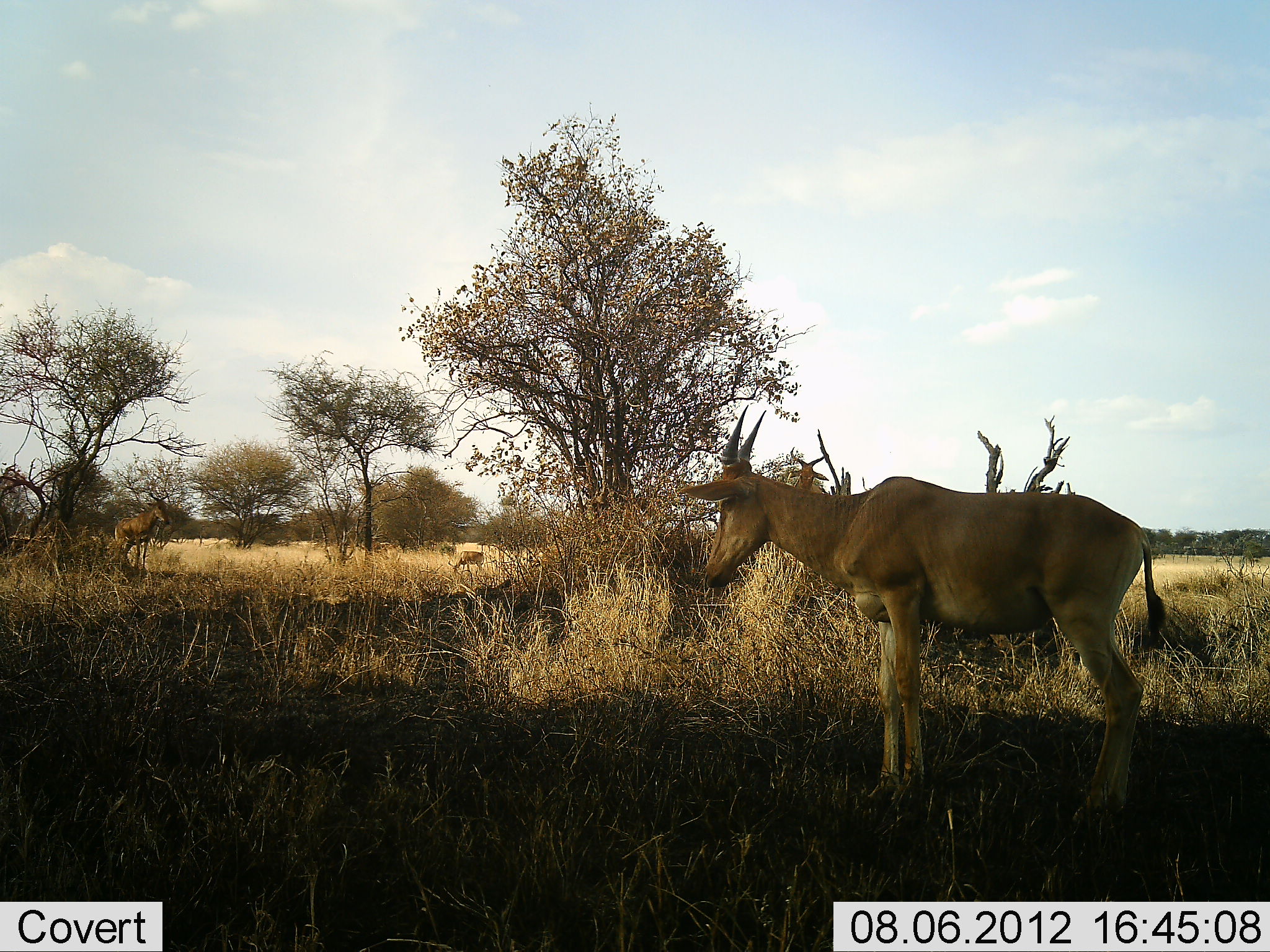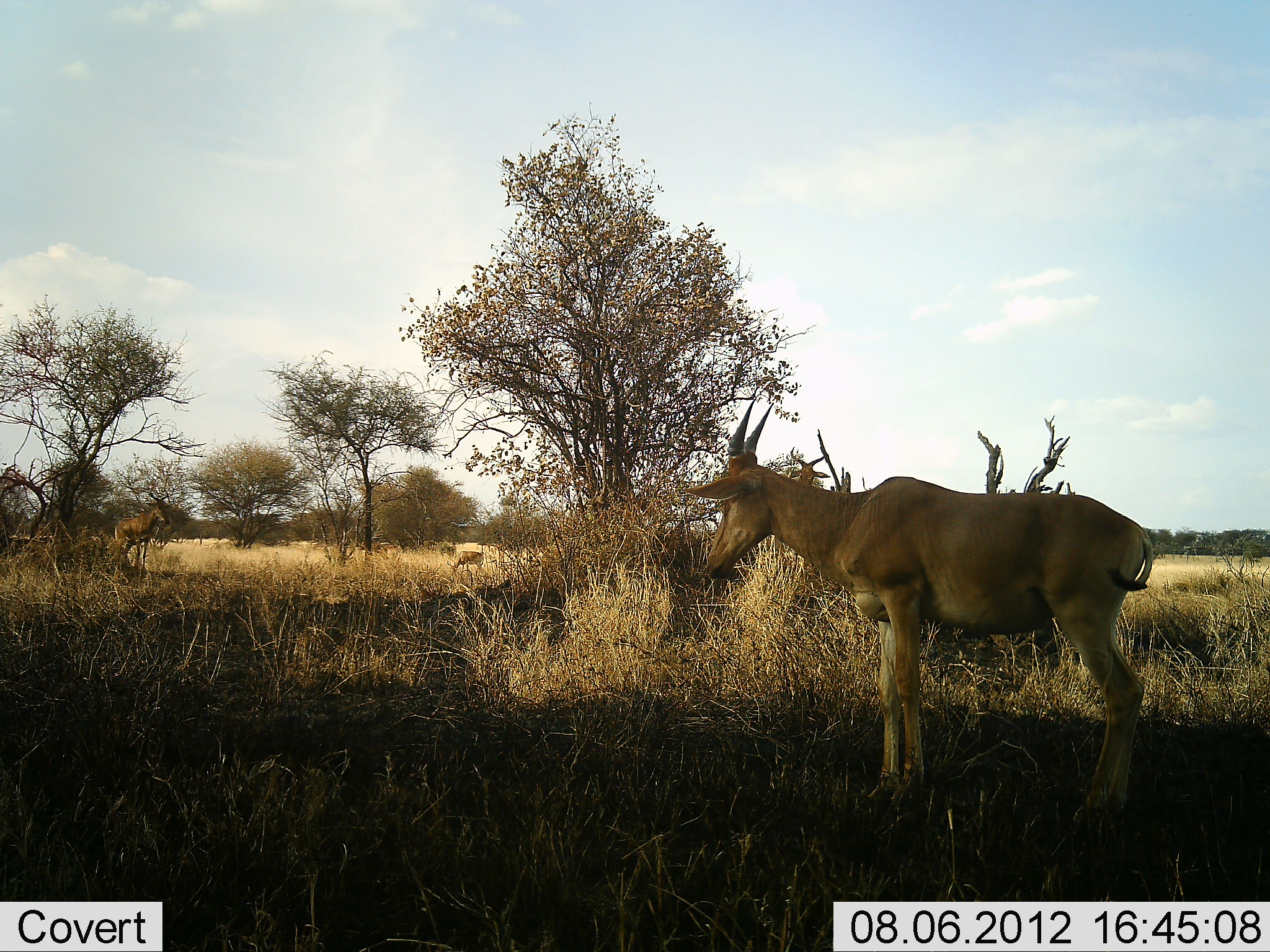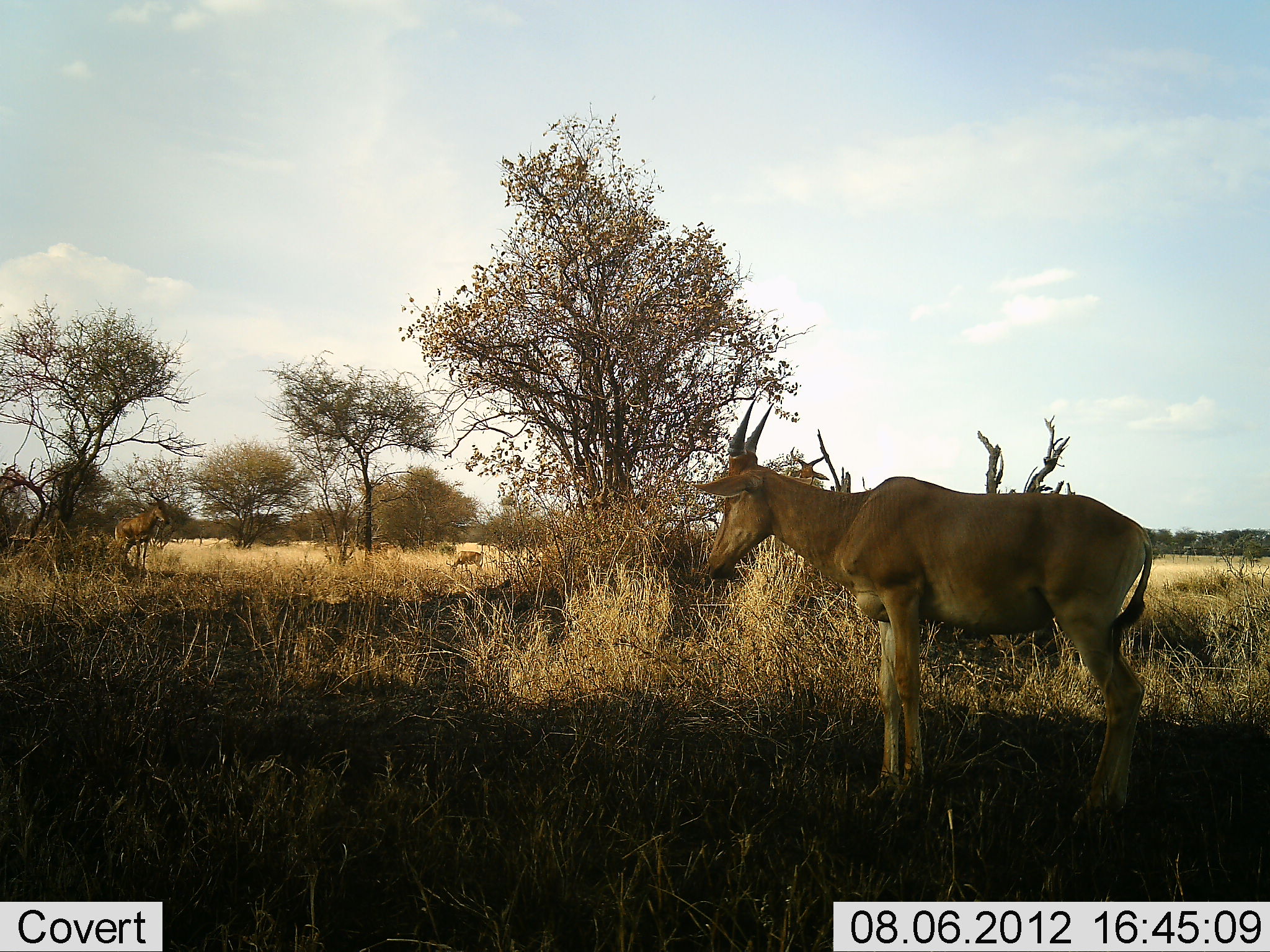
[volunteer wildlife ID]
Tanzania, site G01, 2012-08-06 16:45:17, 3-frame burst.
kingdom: Animalia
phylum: Chordata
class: Mammalia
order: Artiodactyla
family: Bovidae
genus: Alcelaphus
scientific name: Alcelaphus buselaphus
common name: hartebeest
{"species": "hartebeest (Alcelaphus buselaphus)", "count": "3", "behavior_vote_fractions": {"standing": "100%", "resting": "9%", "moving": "0%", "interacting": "0%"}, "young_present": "0%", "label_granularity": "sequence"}